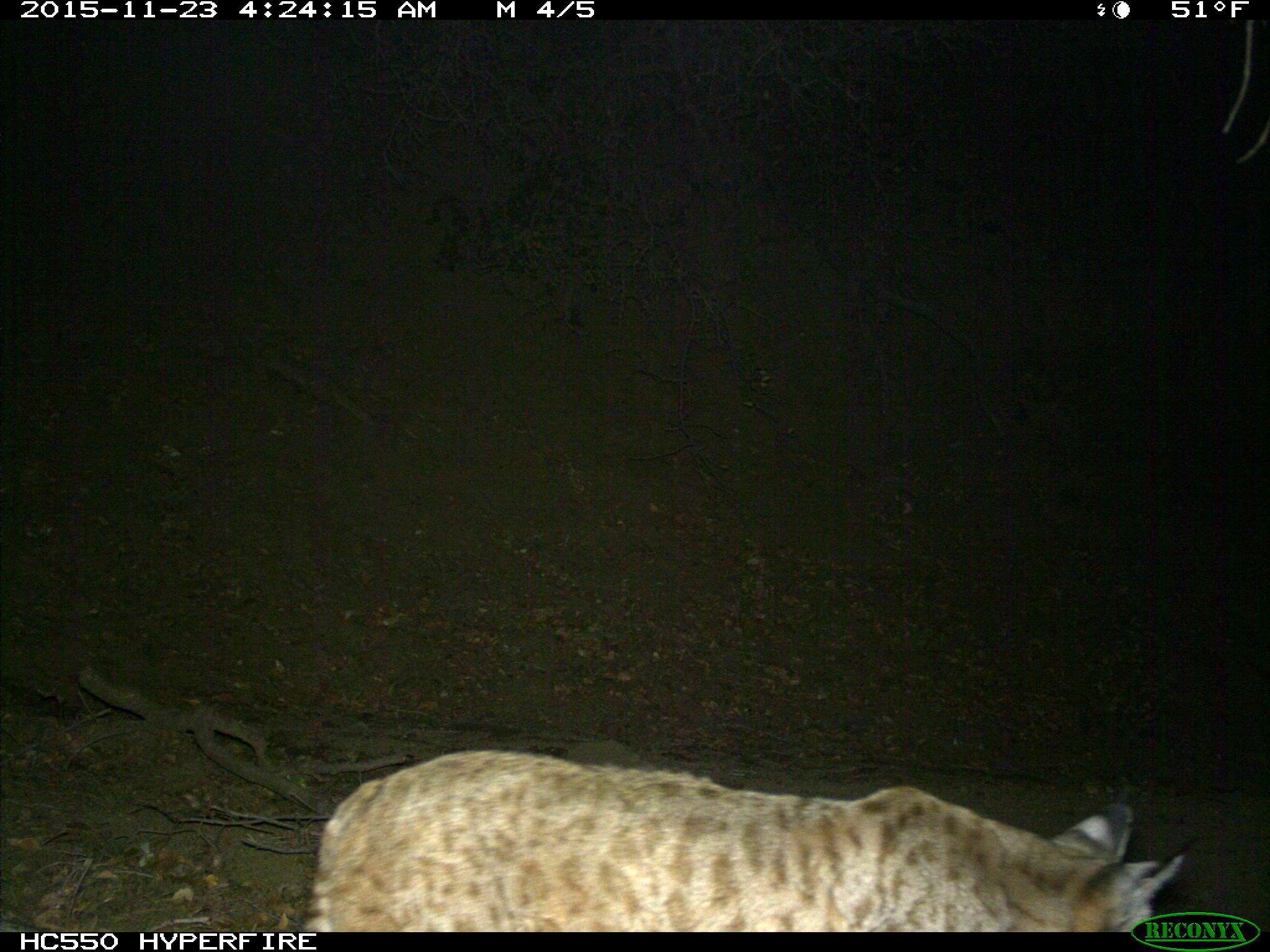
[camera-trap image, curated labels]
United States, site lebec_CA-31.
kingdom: Animalia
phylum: Chordata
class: Mammalia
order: Carnivora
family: Felidae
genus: Lynx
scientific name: Lynx rufus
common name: bobcat